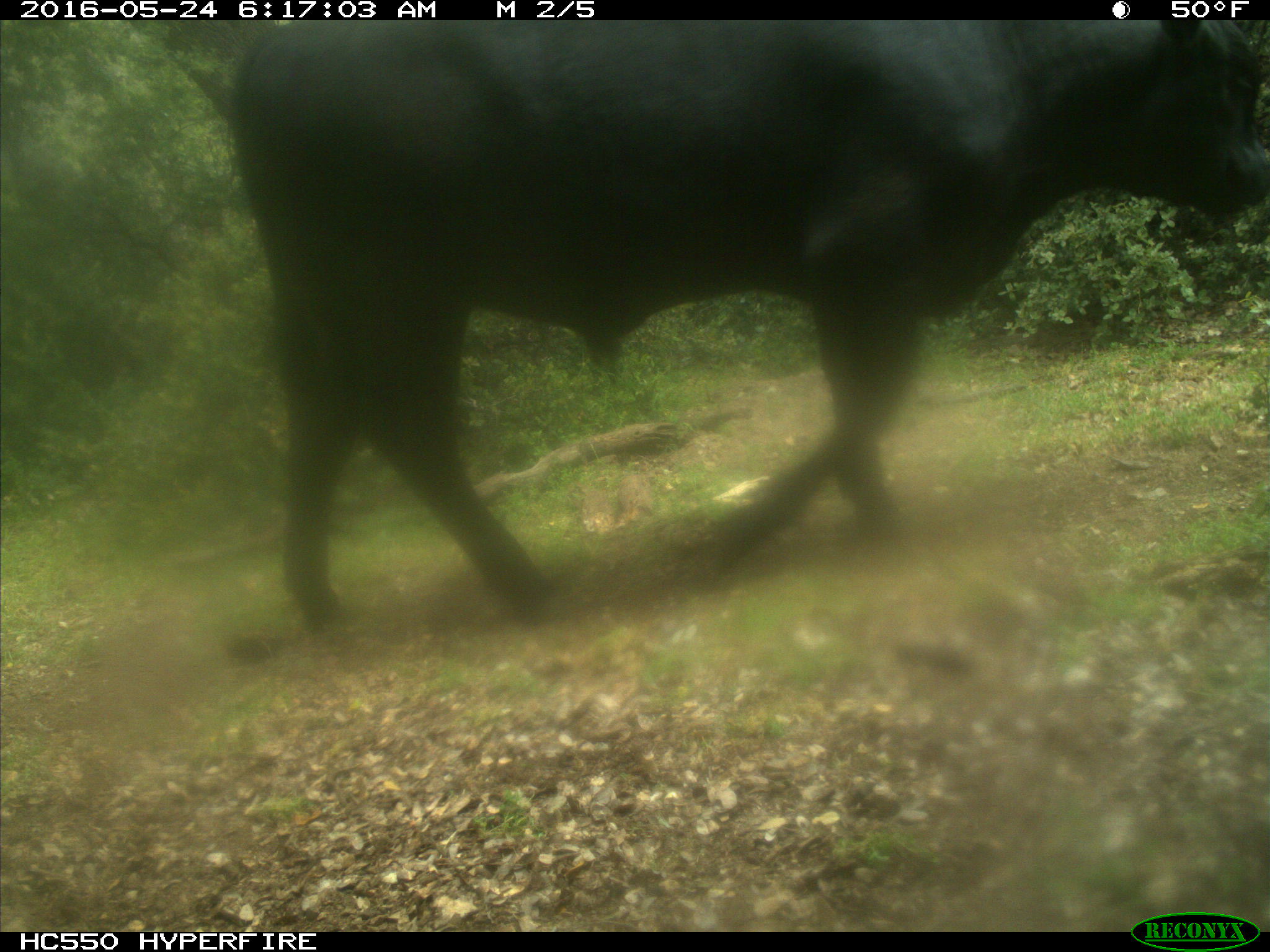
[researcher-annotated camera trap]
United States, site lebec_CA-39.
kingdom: Animalia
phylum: Chordata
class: Mammalia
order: Artiodactyla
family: Bovidae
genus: Bos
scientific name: Bos taurus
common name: domestic cow